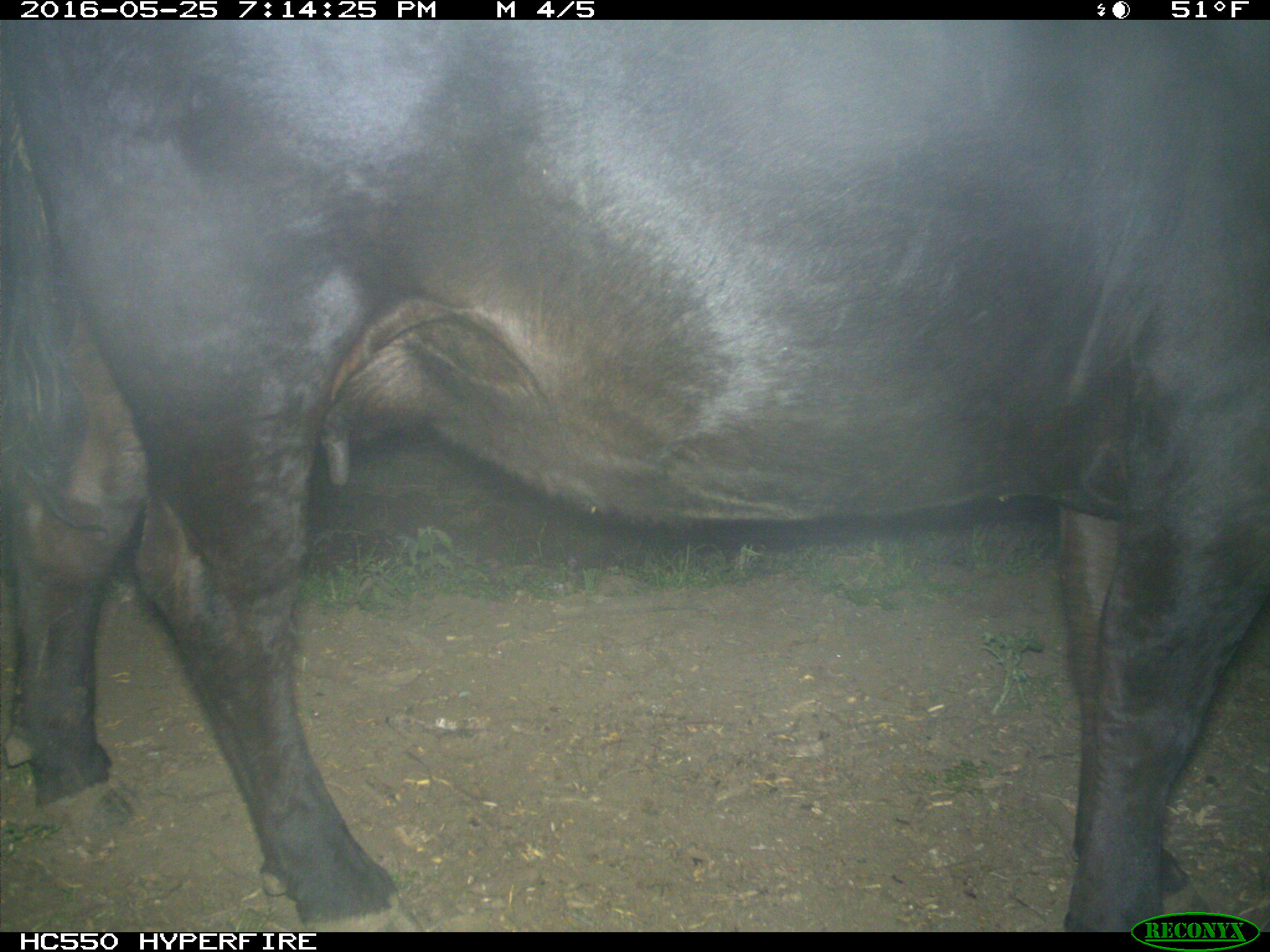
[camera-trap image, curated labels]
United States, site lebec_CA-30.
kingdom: Animalia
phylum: Chordata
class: Mammalia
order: Artiodactyla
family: Bovidae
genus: Bos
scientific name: Bos taurus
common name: domestic cow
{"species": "Bos taurus (domestic cow)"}